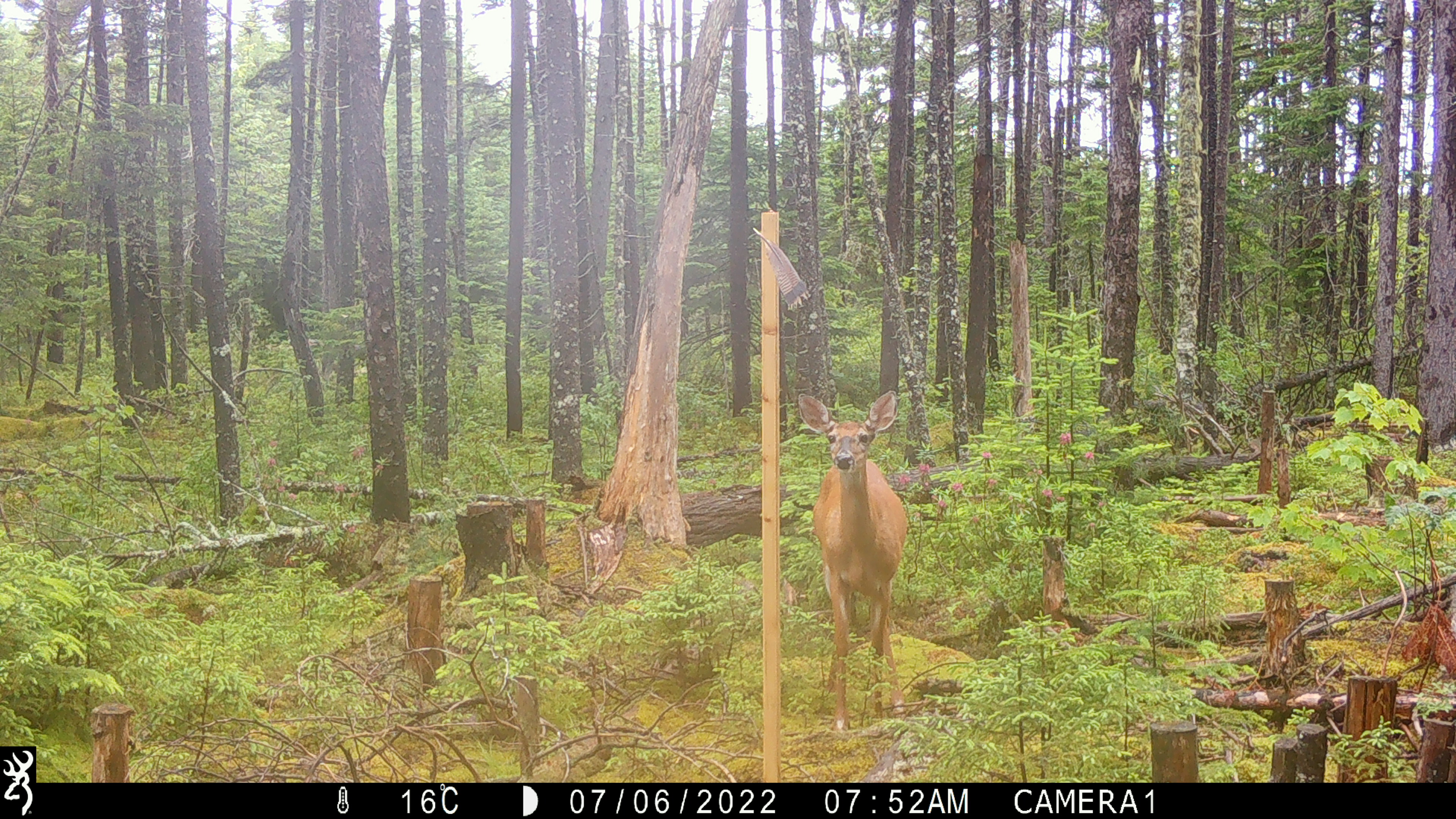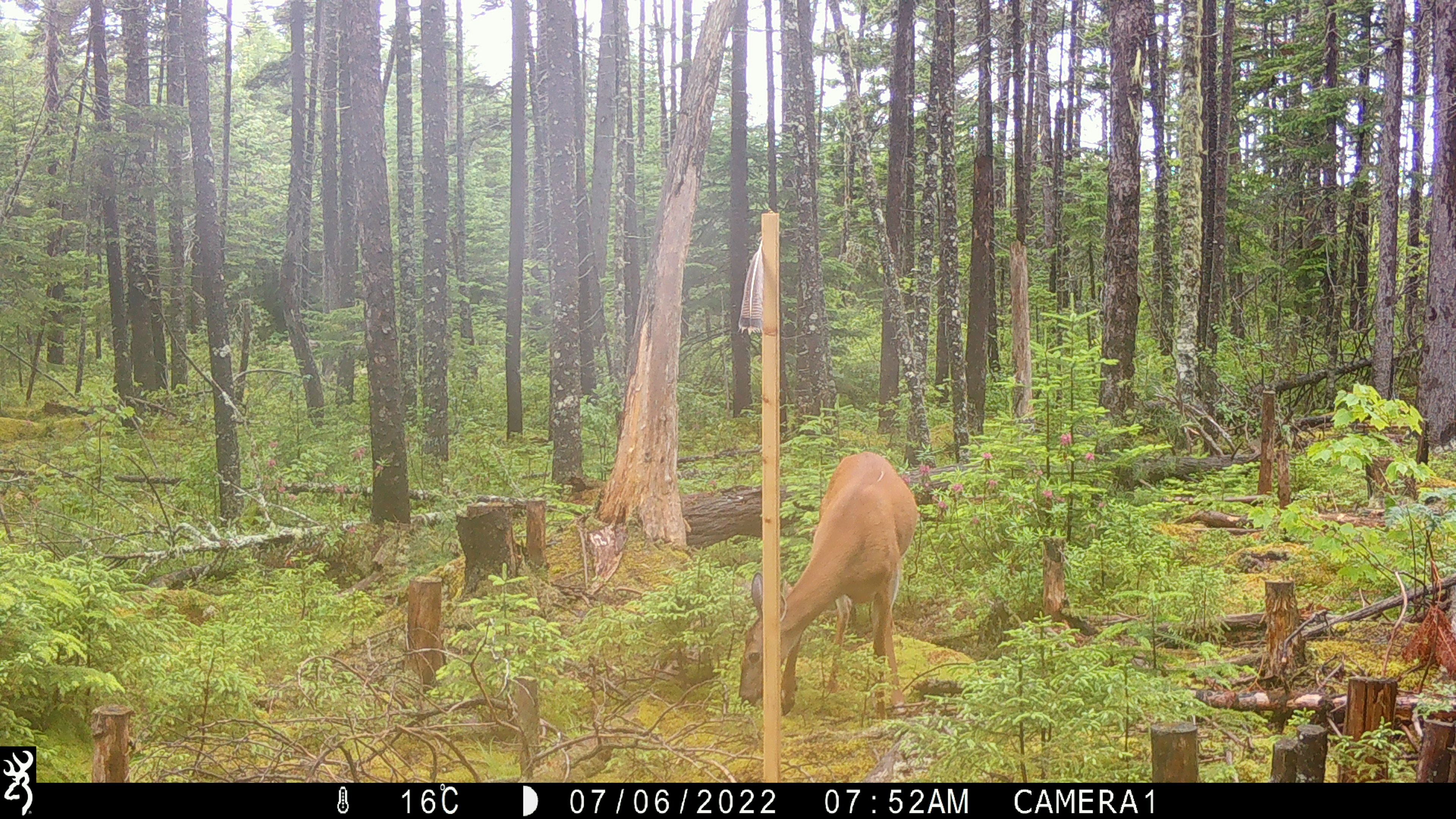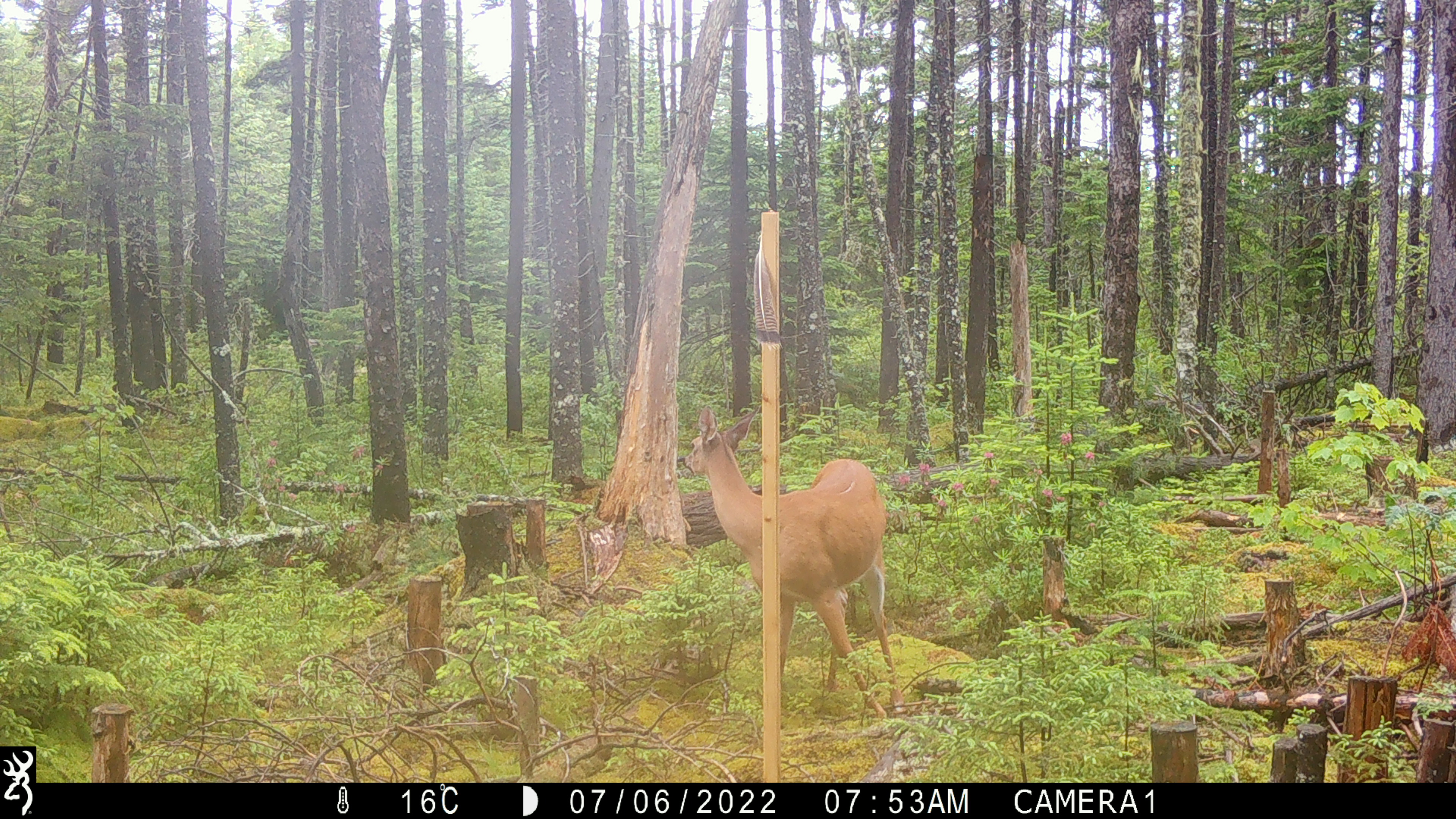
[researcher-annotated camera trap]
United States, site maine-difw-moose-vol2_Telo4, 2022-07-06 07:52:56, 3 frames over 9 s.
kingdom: Animalia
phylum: Chordata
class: Mammalia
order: Artiodactyla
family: Cervidae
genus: Odocoileus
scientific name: Odocoileus virginianus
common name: white-tailed deer